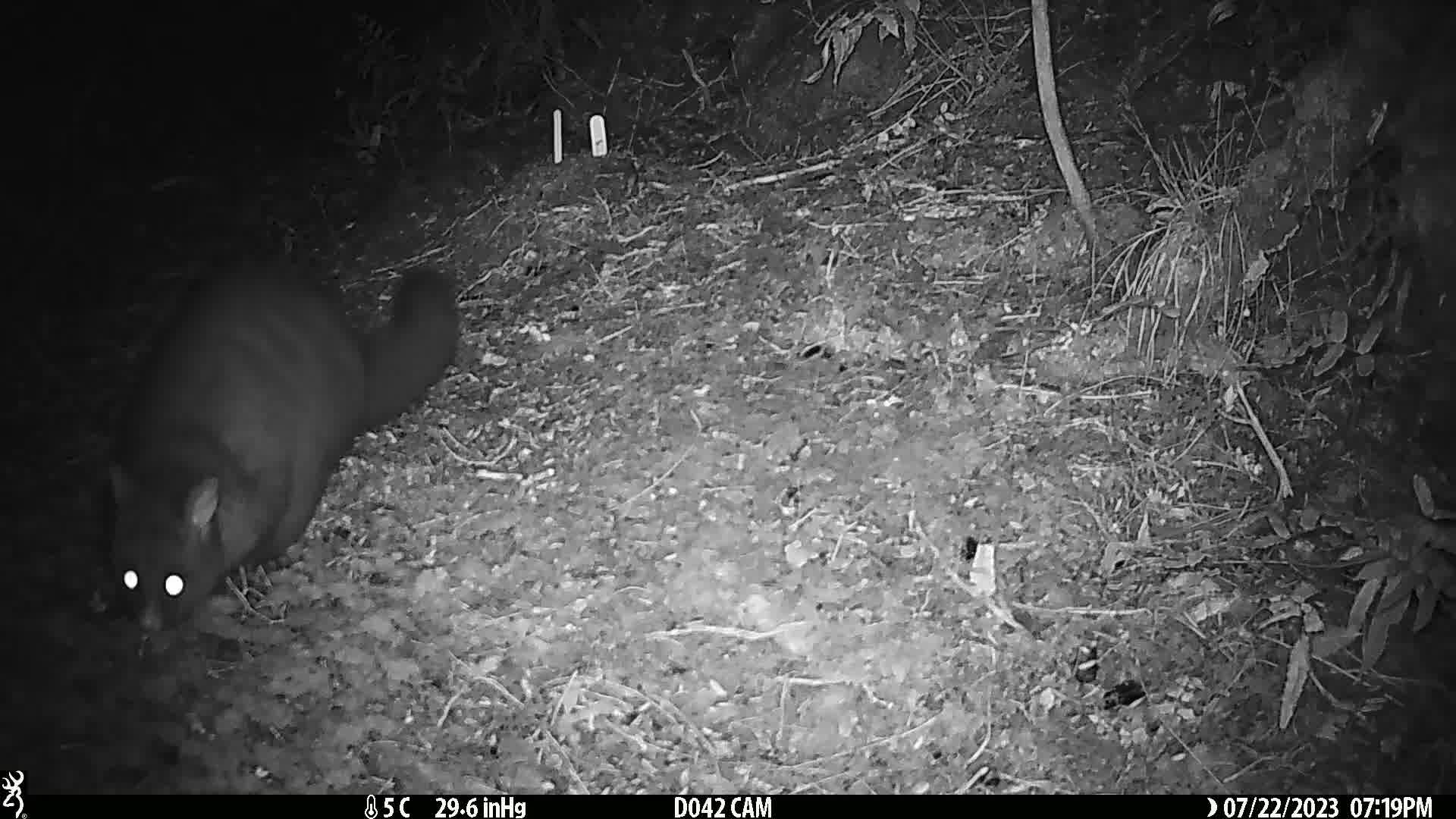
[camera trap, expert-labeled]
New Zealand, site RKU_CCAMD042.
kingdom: Animalia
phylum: Chordata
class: Mammalia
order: Diprotodontia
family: Phalangeridae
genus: Trichosurus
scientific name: Trichosurus vulpecula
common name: common brushtail possum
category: possum